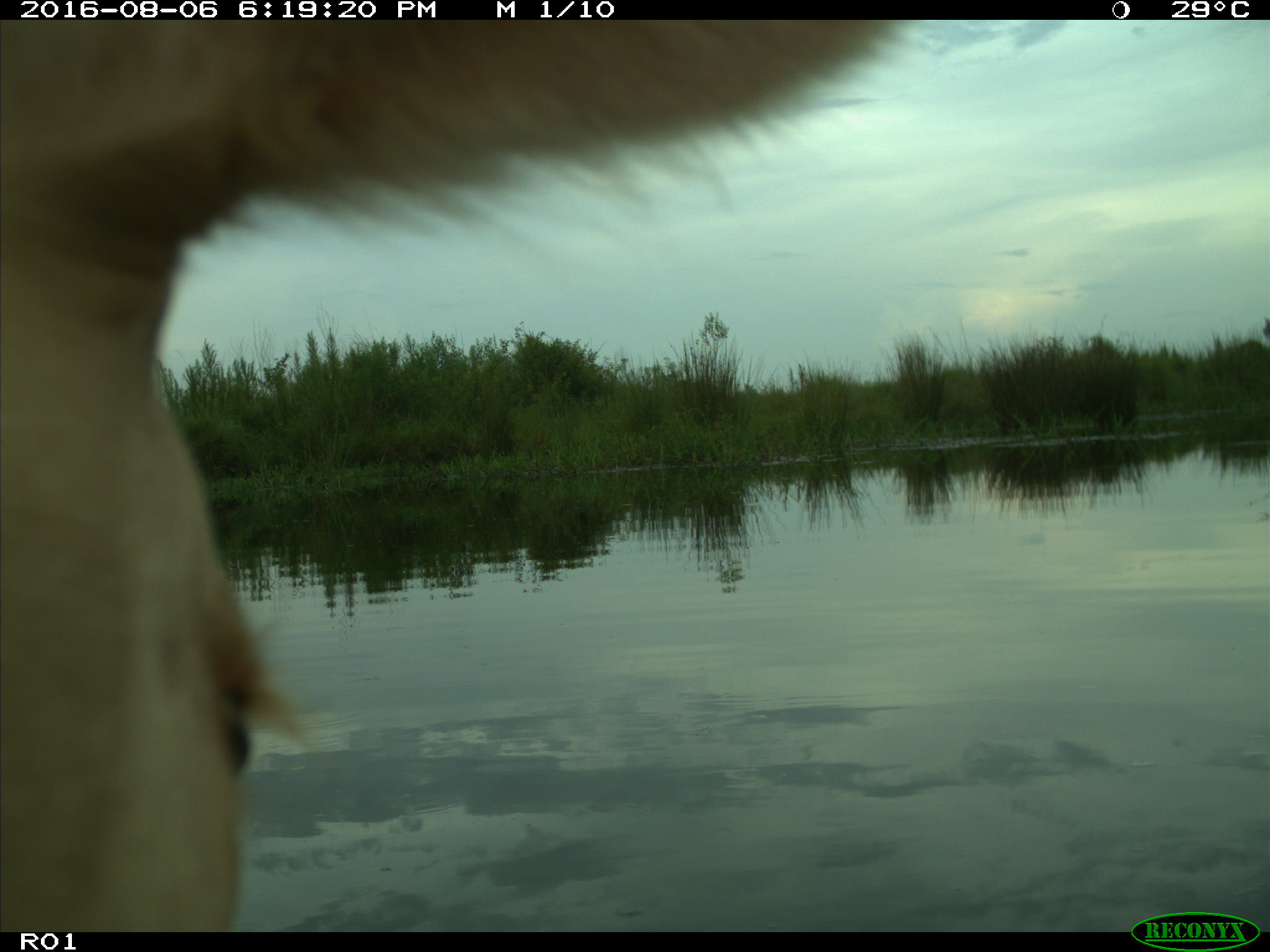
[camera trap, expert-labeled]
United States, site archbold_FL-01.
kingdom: Animalia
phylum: Chordata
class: Mammalia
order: Artiodactyla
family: Bovidae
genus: Bos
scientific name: Bos taurus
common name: domestic cow